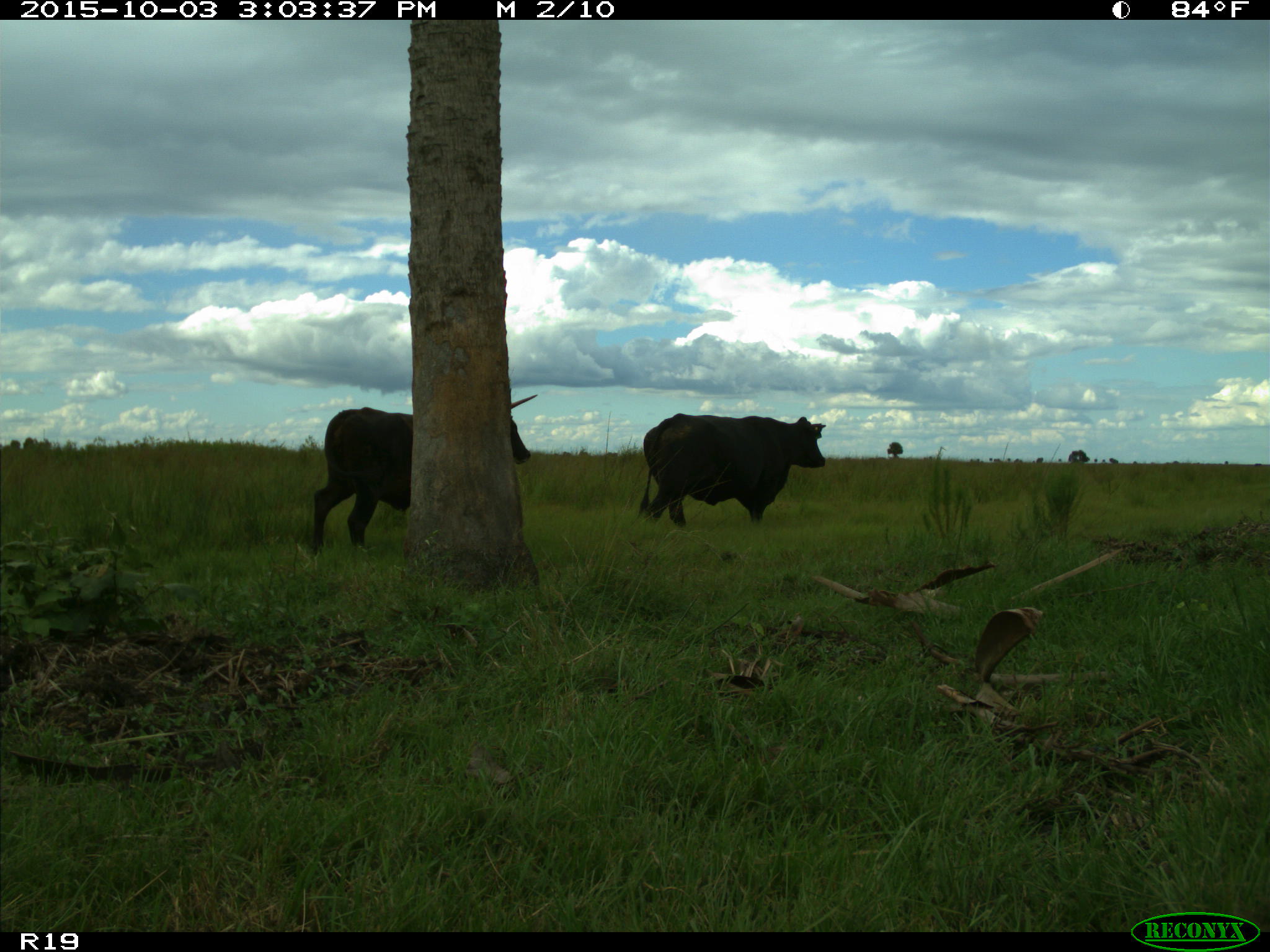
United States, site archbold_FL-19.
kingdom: Animalia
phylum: Chordata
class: Mammalia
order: Artiodactyla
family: Bovidae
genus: Bos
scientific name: Bos taurus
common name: domestic cow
Bos taurus (domestic cow).